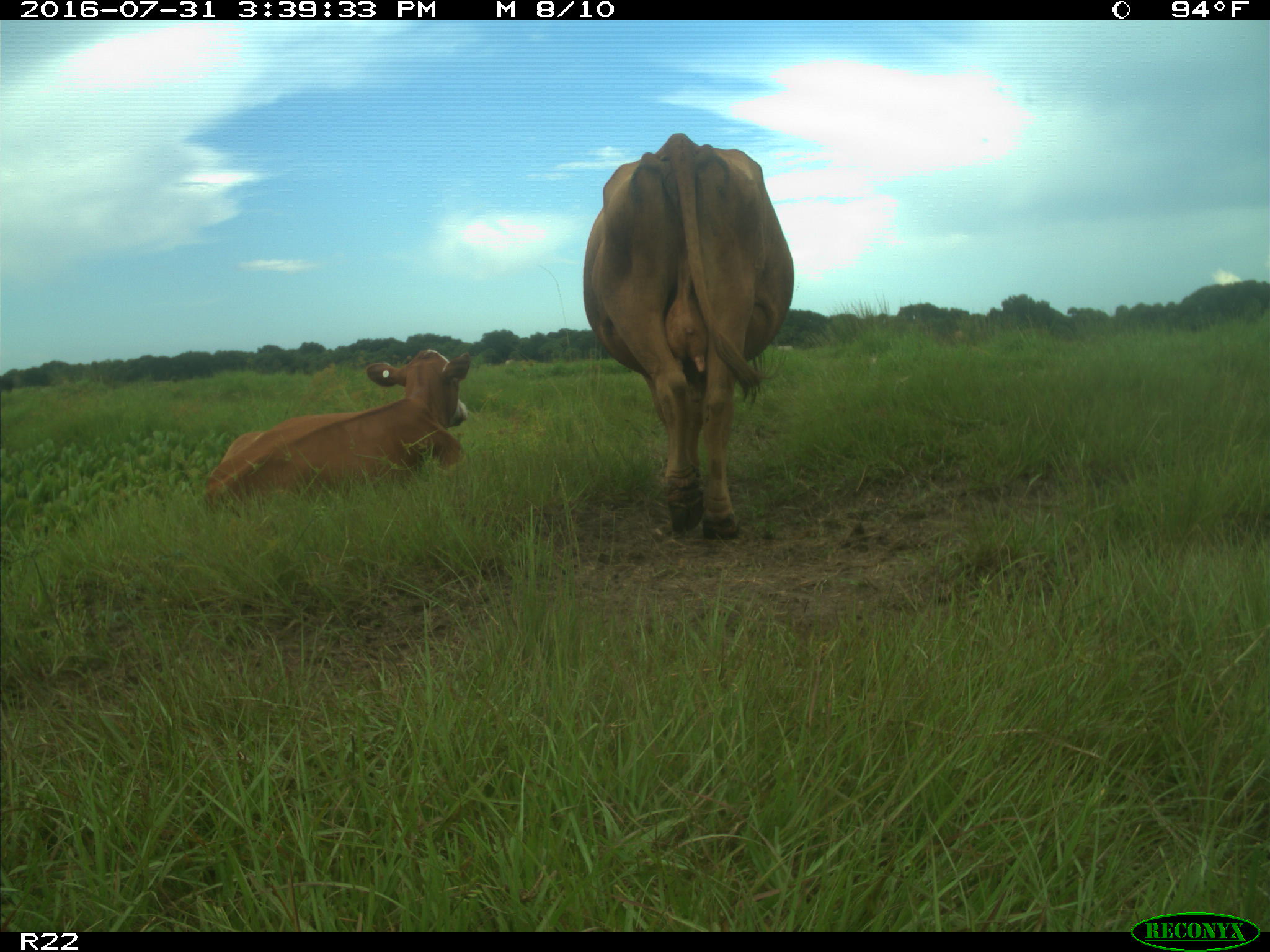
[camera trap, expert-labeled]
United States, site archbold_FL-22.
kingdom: Animalia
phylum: Chordata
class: Mammalia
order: Artiodactyla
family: Bovidae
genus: Bos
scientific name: Bos taurus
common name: domestic cow